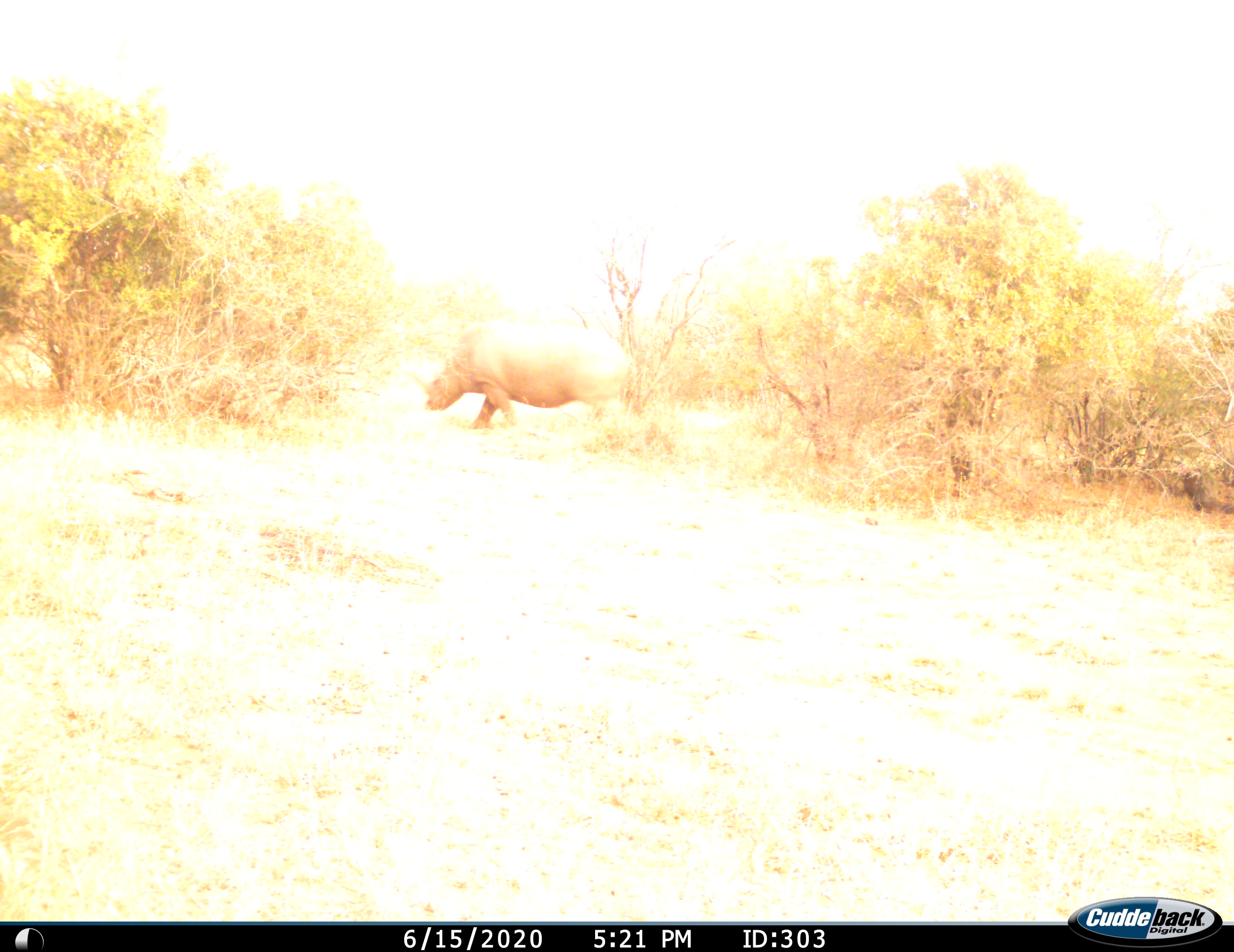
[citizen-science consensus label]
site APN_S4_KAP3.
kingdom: Animalia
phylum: Chordata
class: Mammalia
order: Perissodactyla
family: Rhinocerotidae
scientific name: Rhinocerotidae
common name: unknown rhinoceros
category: rhinocerosunknown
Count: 1.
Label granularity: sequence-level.